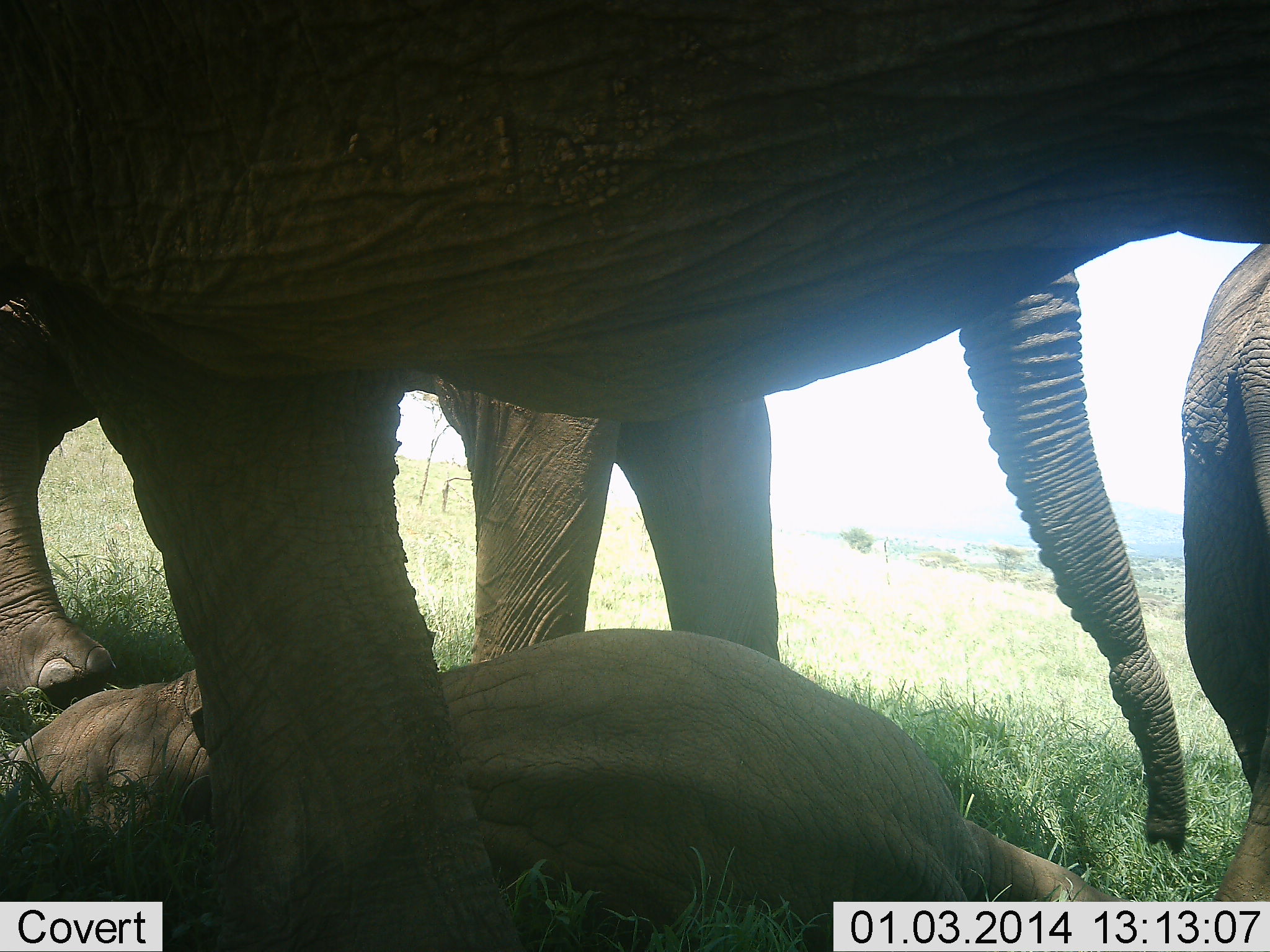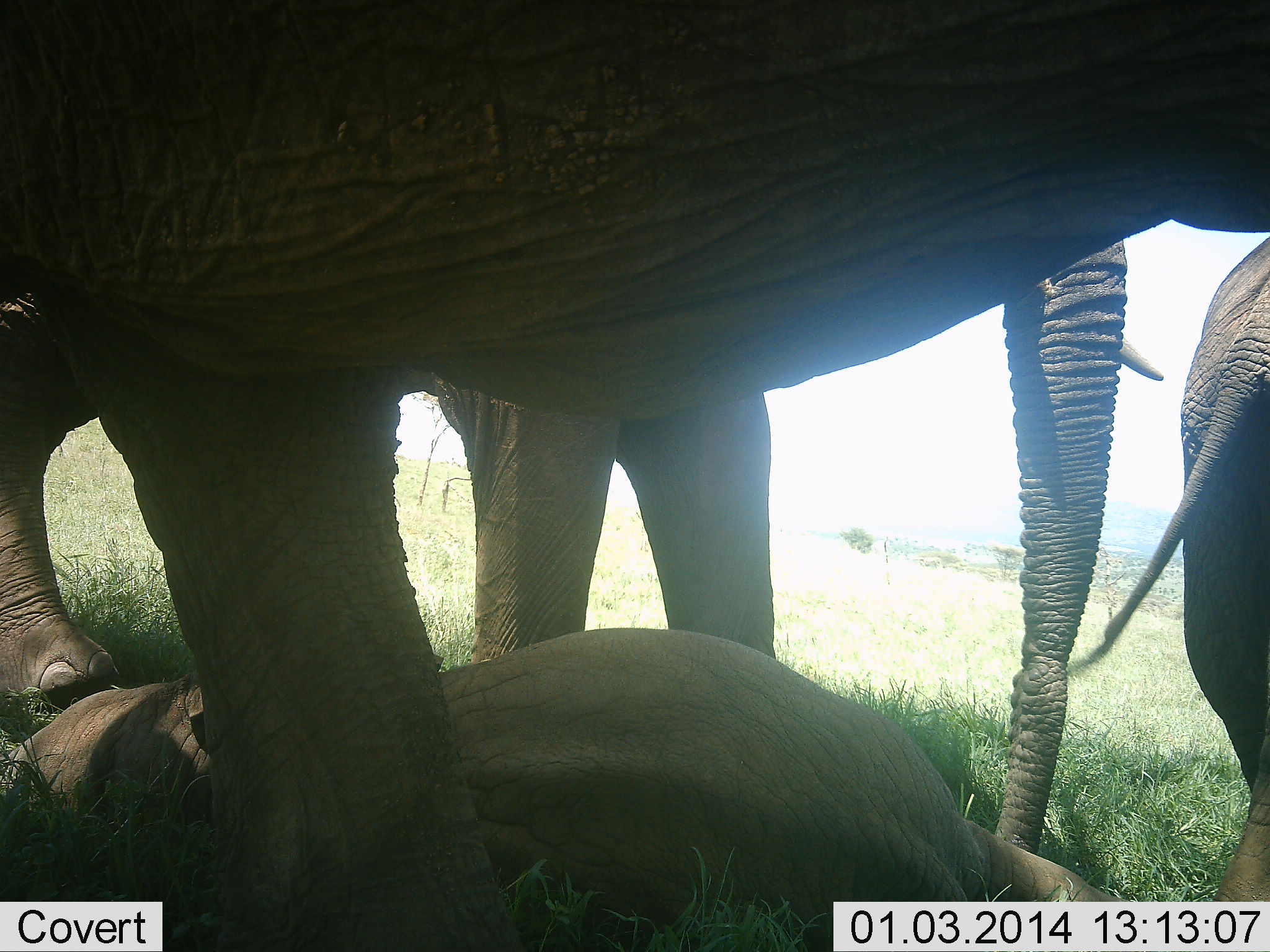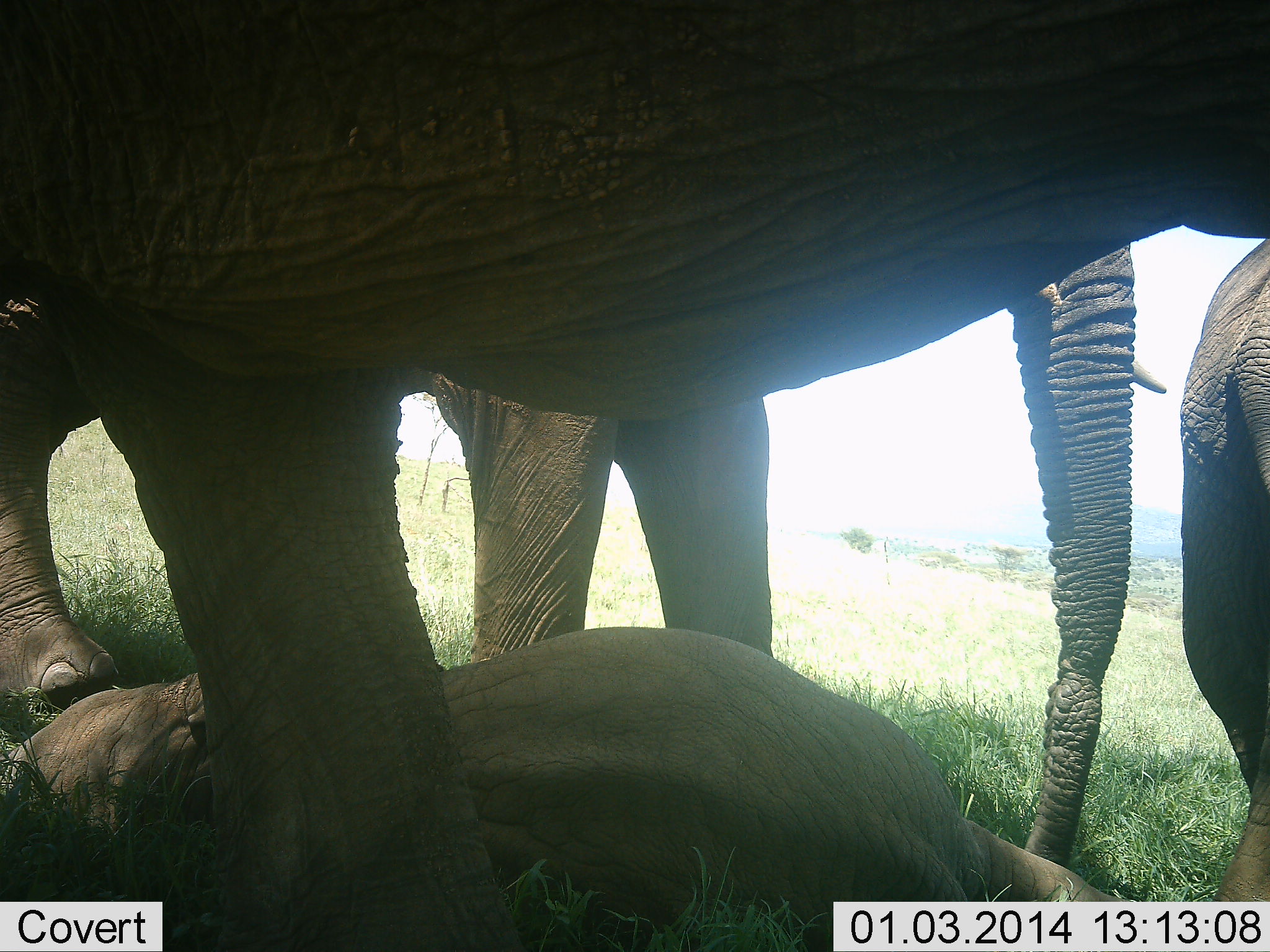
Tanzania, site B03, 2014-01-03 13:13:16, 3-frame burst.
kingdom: Animalia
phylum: Chordata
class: Mammalia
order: Proboscidea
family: Elephantidae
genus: Loxodonta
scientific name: Loxodonta africana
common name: african bush elephant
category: elephant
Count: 4.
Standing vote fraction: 90%.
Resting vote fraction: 90%.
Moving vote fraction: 0%.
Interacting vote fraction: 10%.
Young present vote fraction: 90%.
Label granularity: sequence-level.